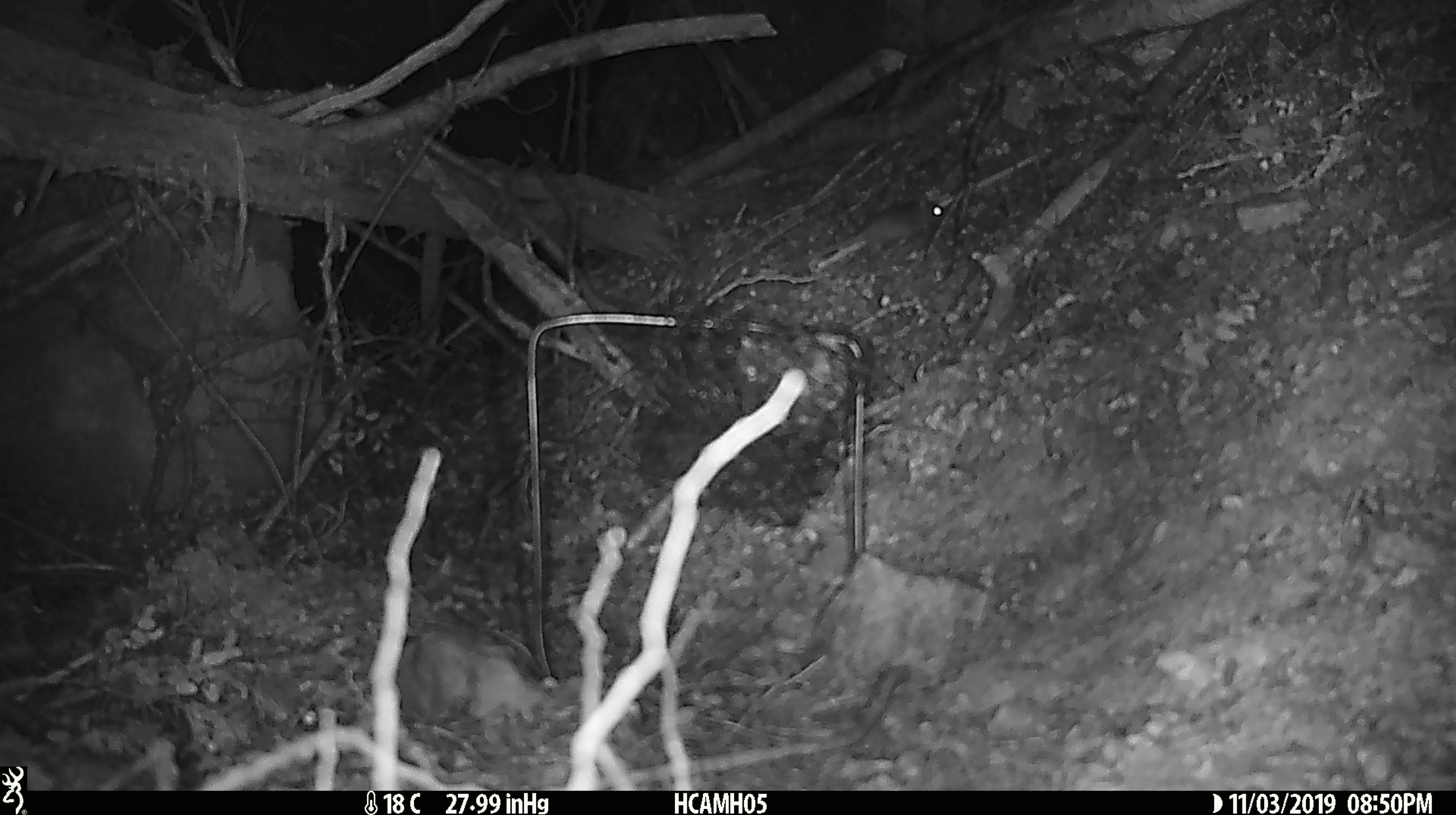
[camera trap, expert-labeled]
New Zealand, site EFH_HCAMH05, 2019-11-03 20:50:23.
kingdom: Animalia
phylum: Chordata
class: Mammalia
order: Rodentia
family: Muridae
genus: Mus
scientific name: Mus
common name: mouse